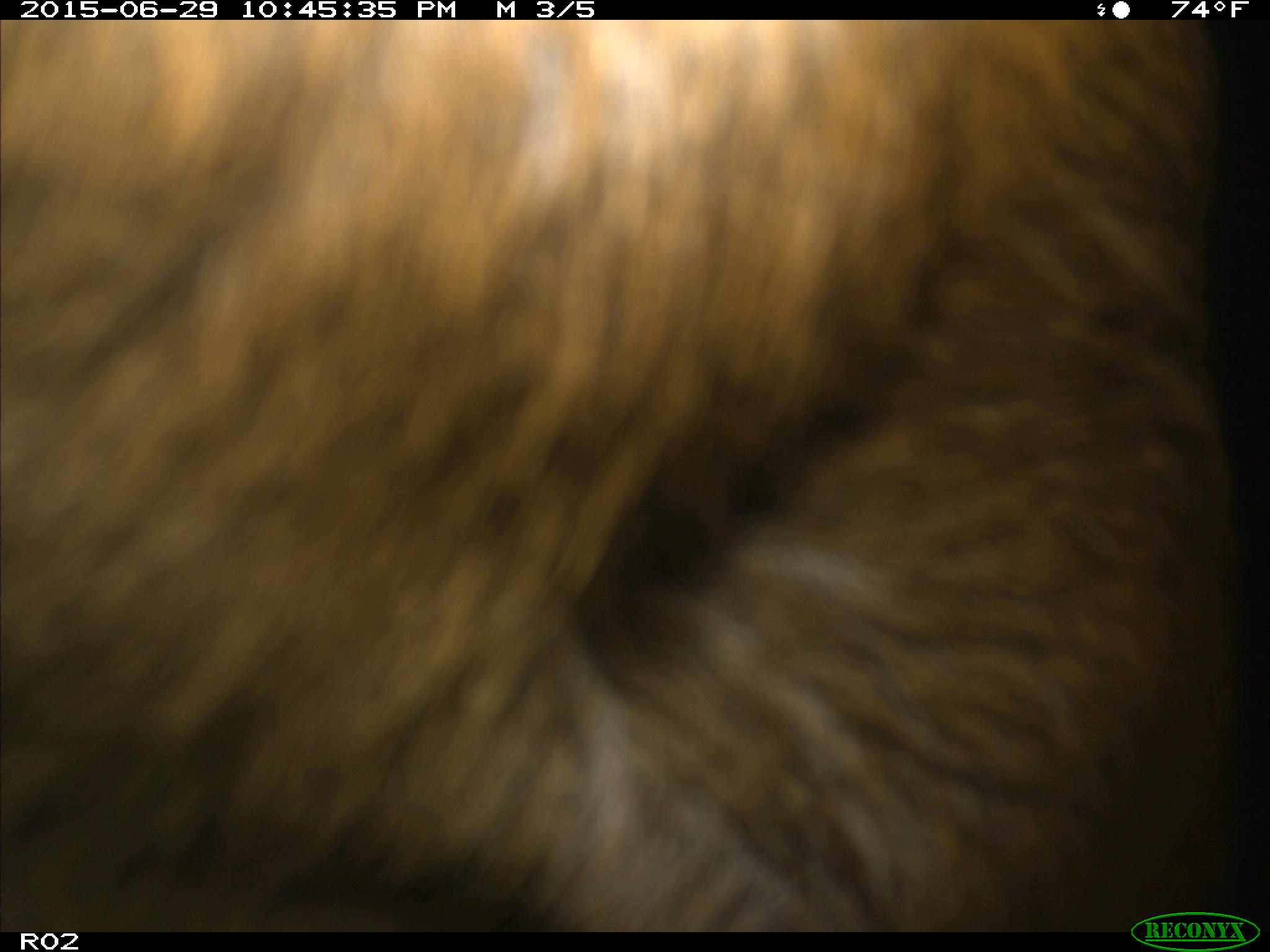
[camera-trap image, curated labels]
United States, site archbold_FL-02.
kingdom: Animalia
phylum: Chordata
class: Mammalia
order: Artiodactyla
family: Bovidae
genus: Bos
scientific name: Bos taurus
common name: domestic cow